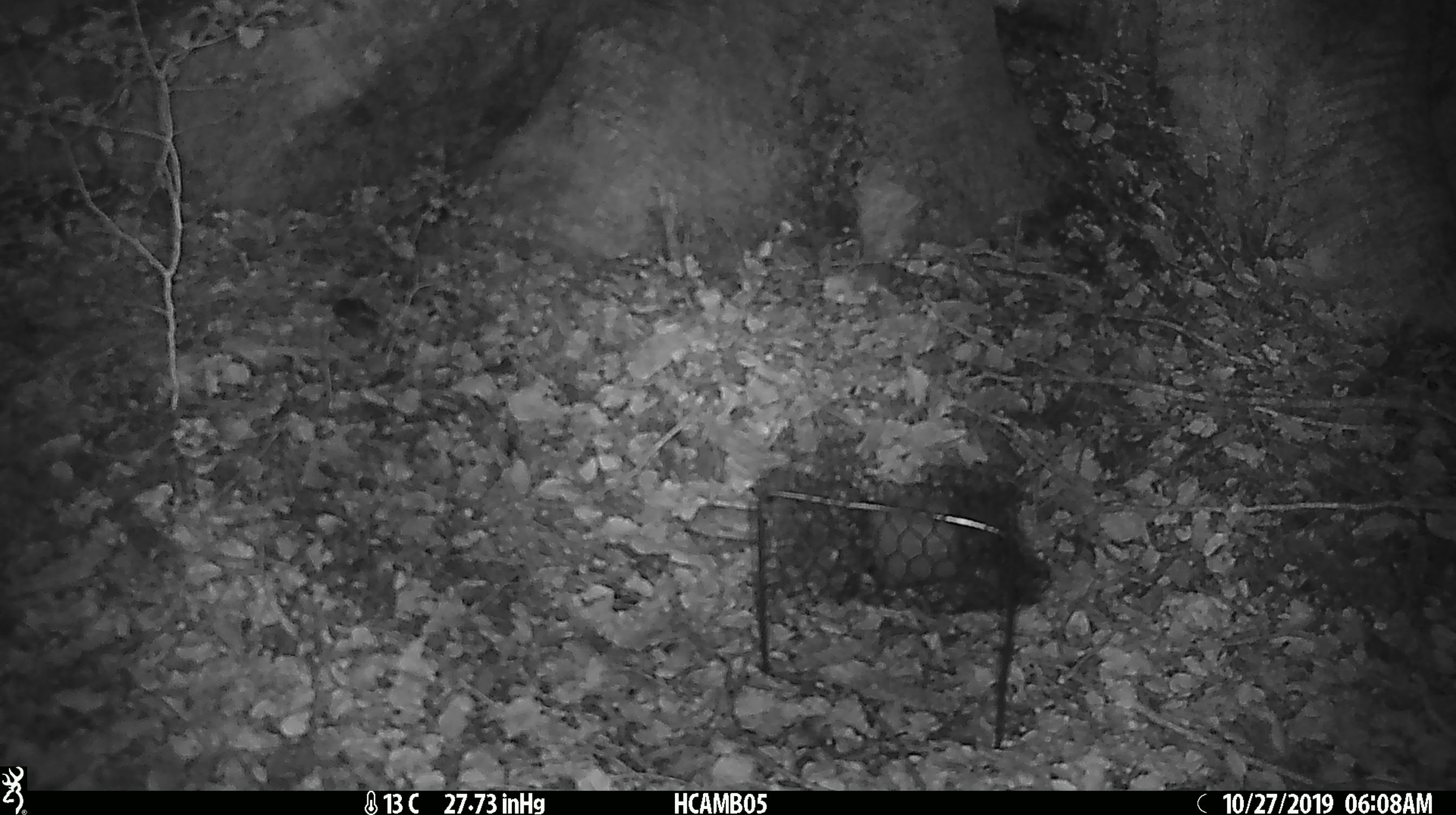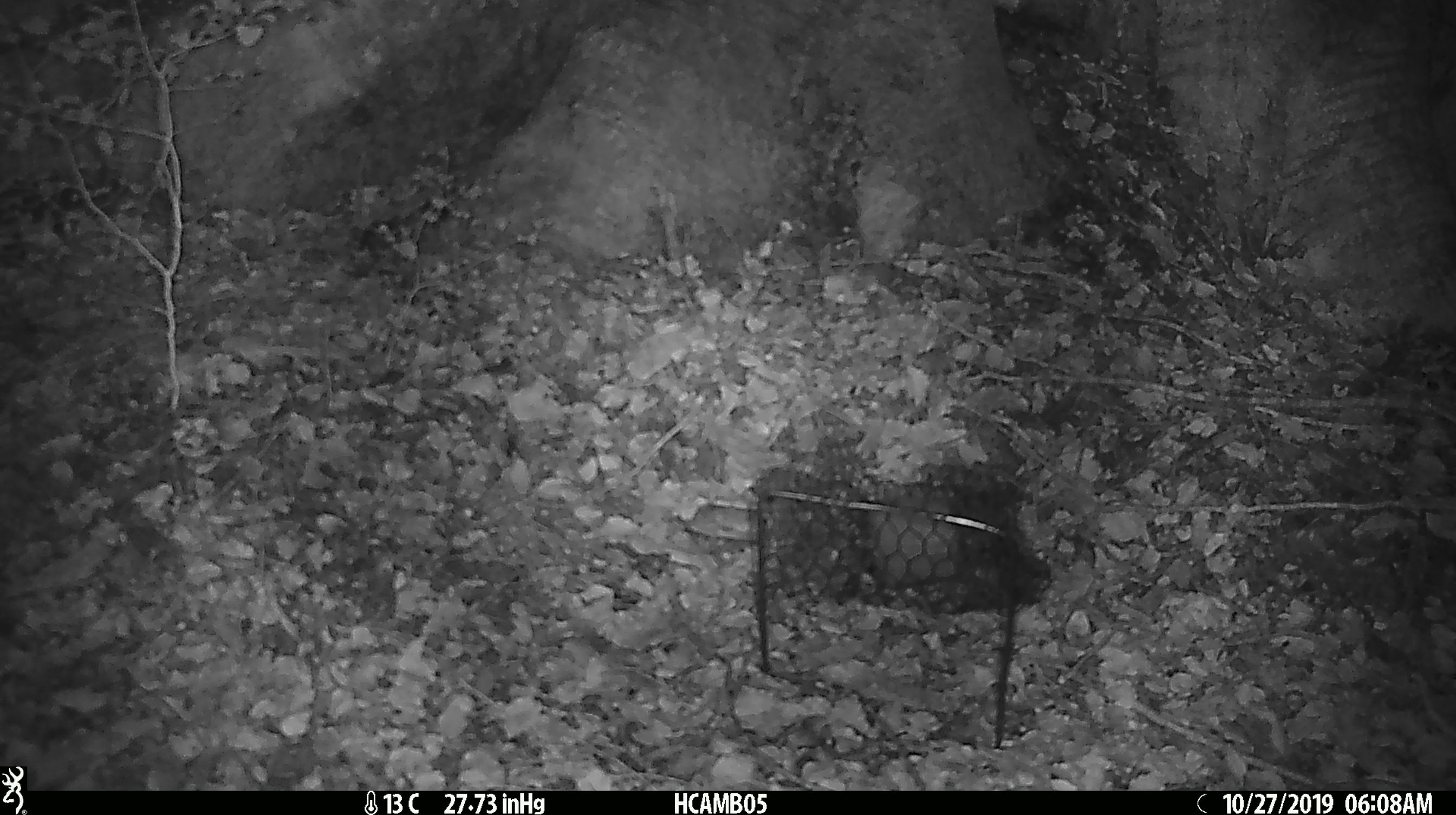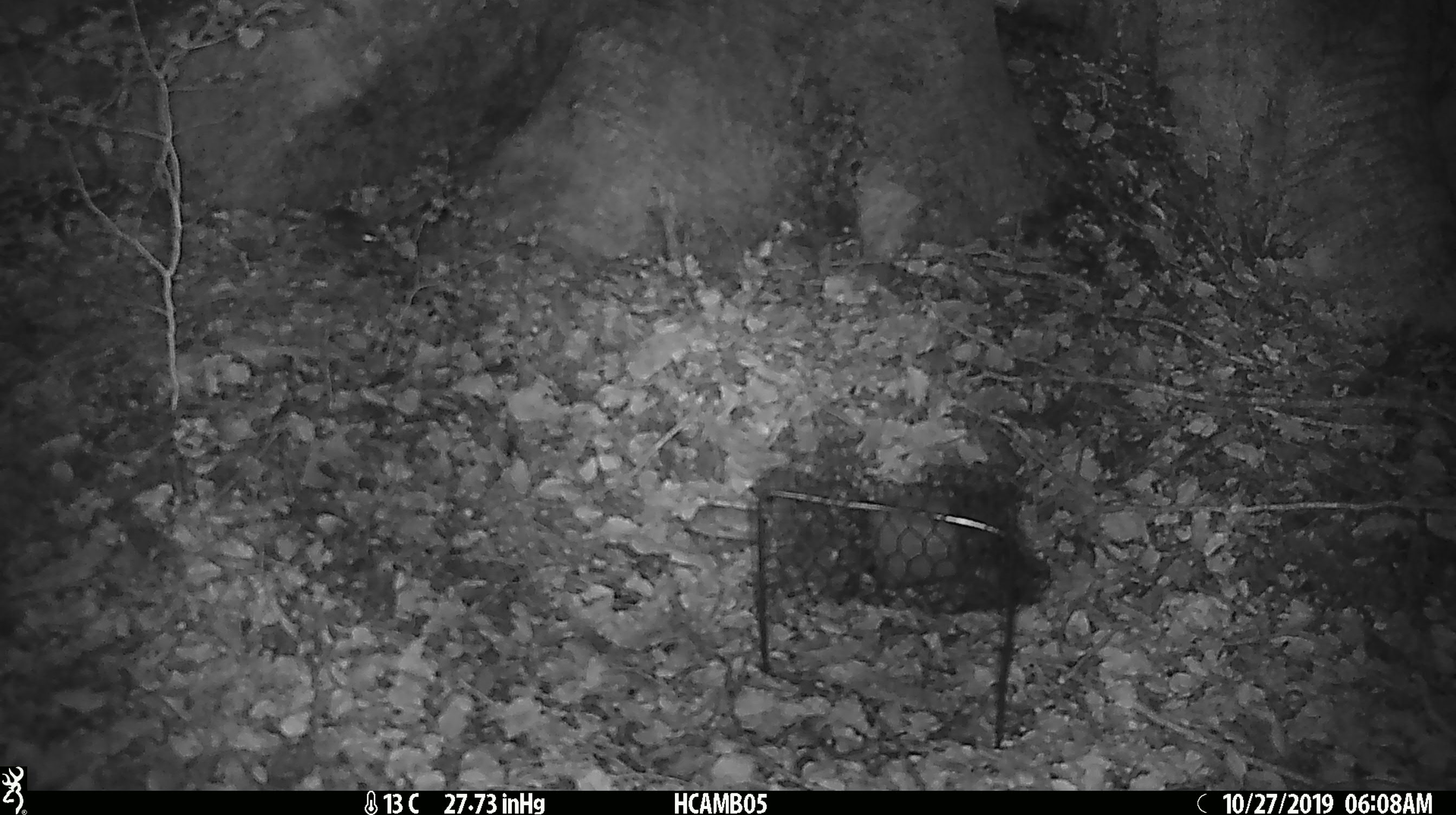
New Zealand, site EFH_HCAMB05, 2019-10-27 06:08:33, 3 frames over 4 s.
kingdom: Animalia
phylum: Chordata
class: Mammalia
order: Rodentia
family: Muridae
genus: Mus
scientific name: Mus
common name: mouse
Mouse (Mus).